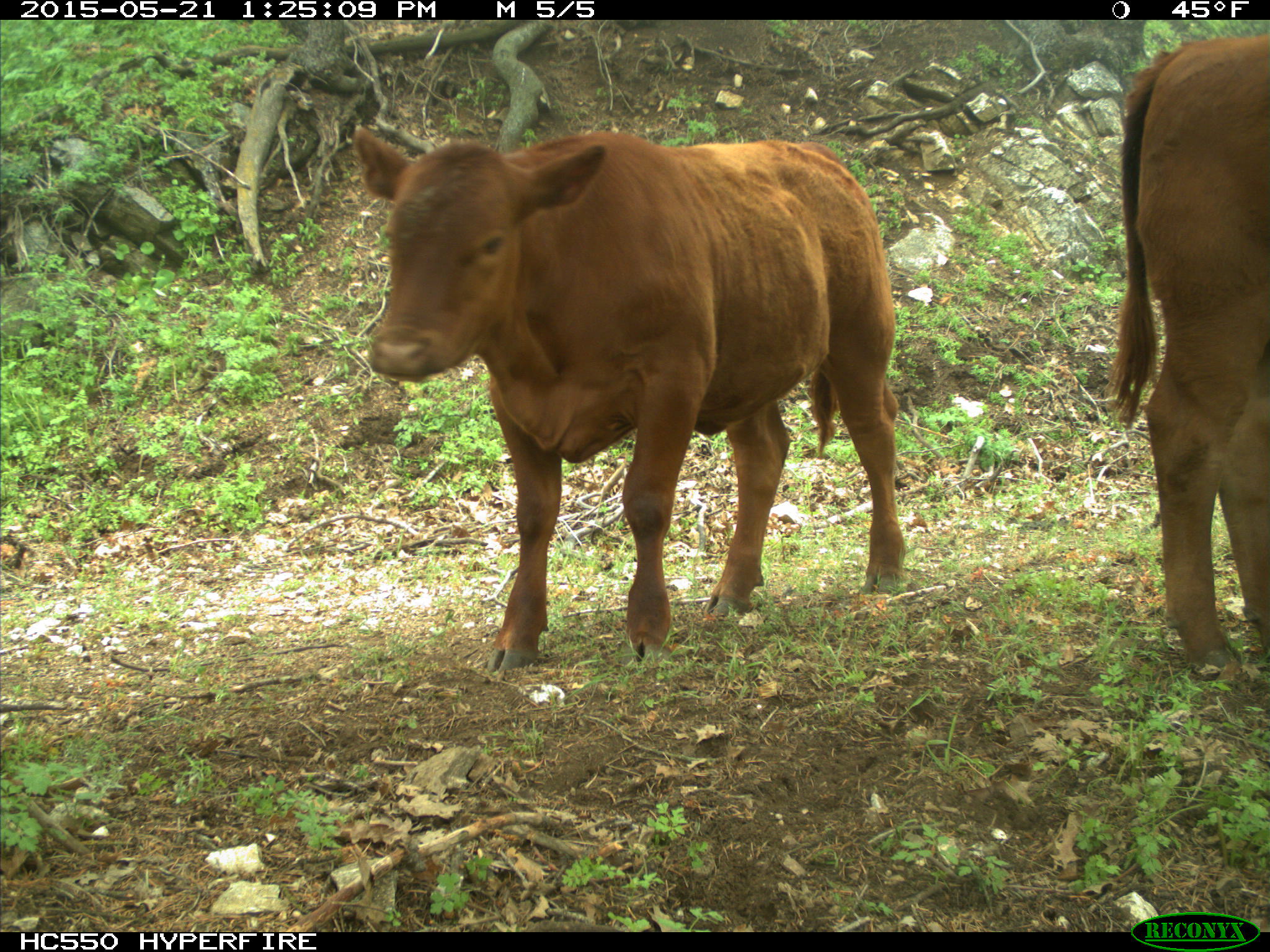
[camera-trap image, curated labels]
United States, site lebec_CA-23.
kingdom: Animalia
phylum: Chordata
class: Mammalia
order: Artiodactyla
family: Bovidae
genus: Bos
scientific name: Bos taurus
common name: domestic cow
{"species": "Bos taurus (domestic cow)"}